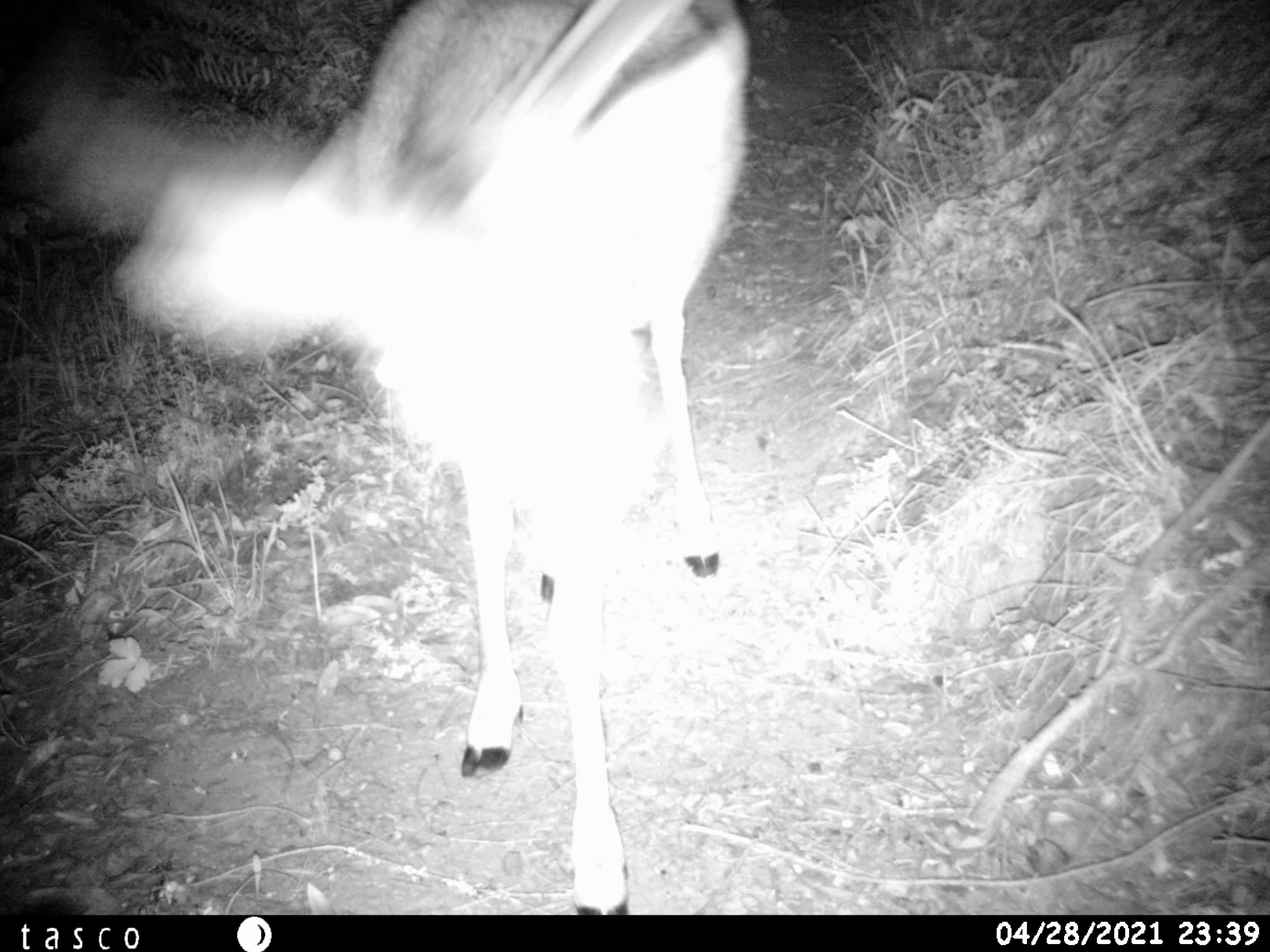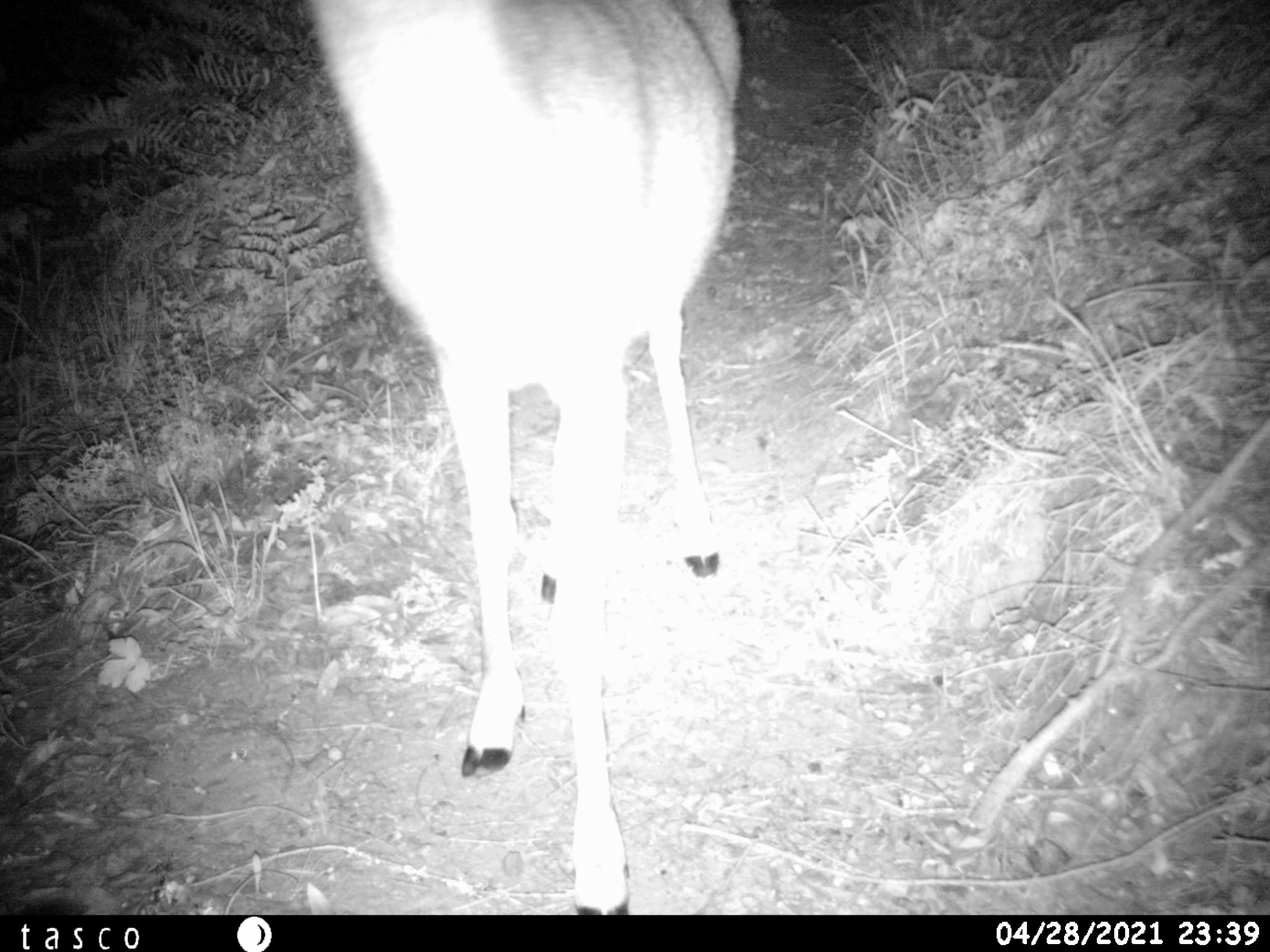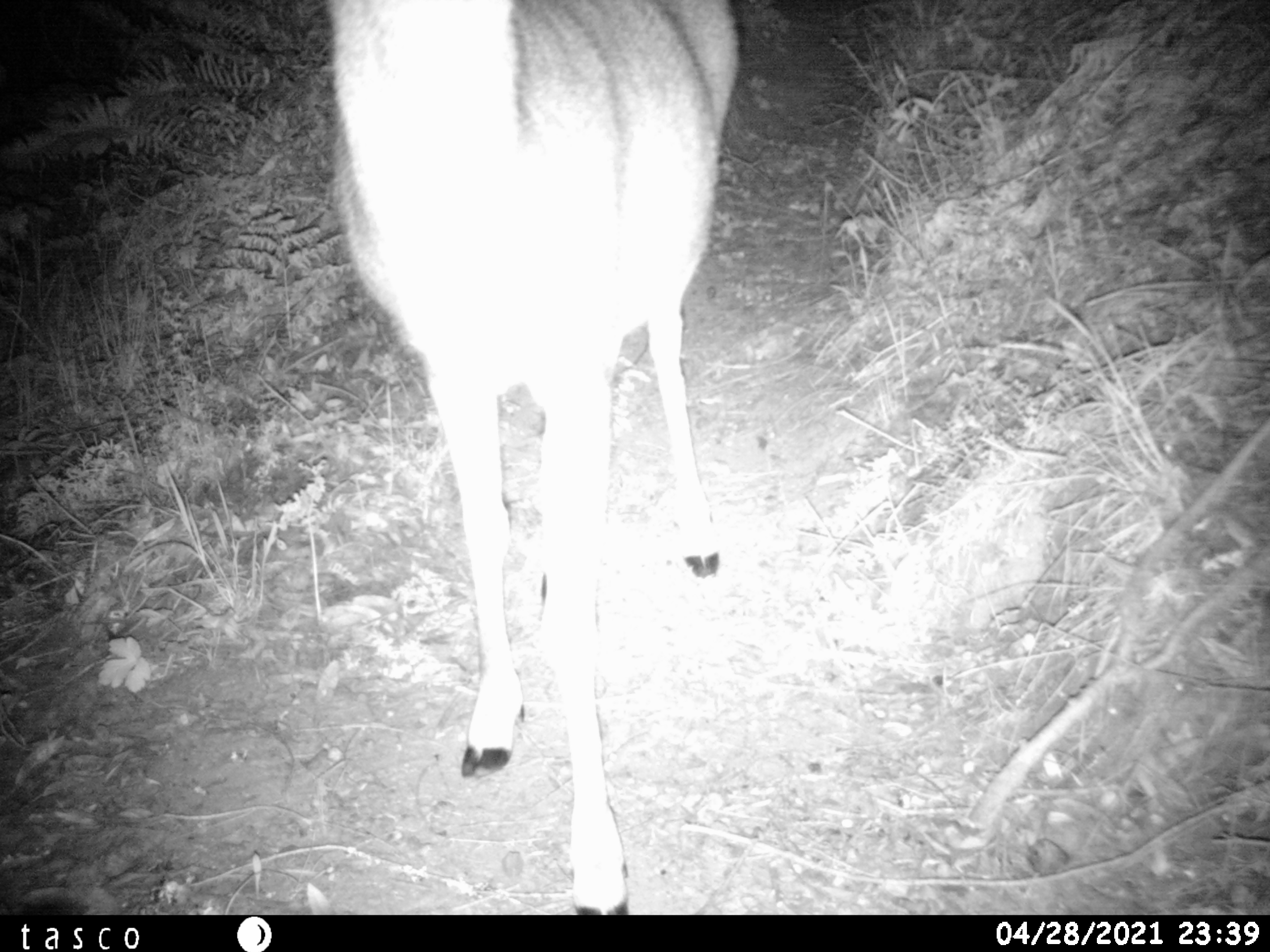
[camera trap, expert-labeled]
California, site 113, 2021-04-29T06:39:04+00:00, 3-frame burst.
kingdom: Animalia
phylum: Chordata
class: Mammalia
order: Artiodactyla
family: Cervidae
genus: Odocoileus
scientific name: Odocoileus hemionus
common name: mule deer